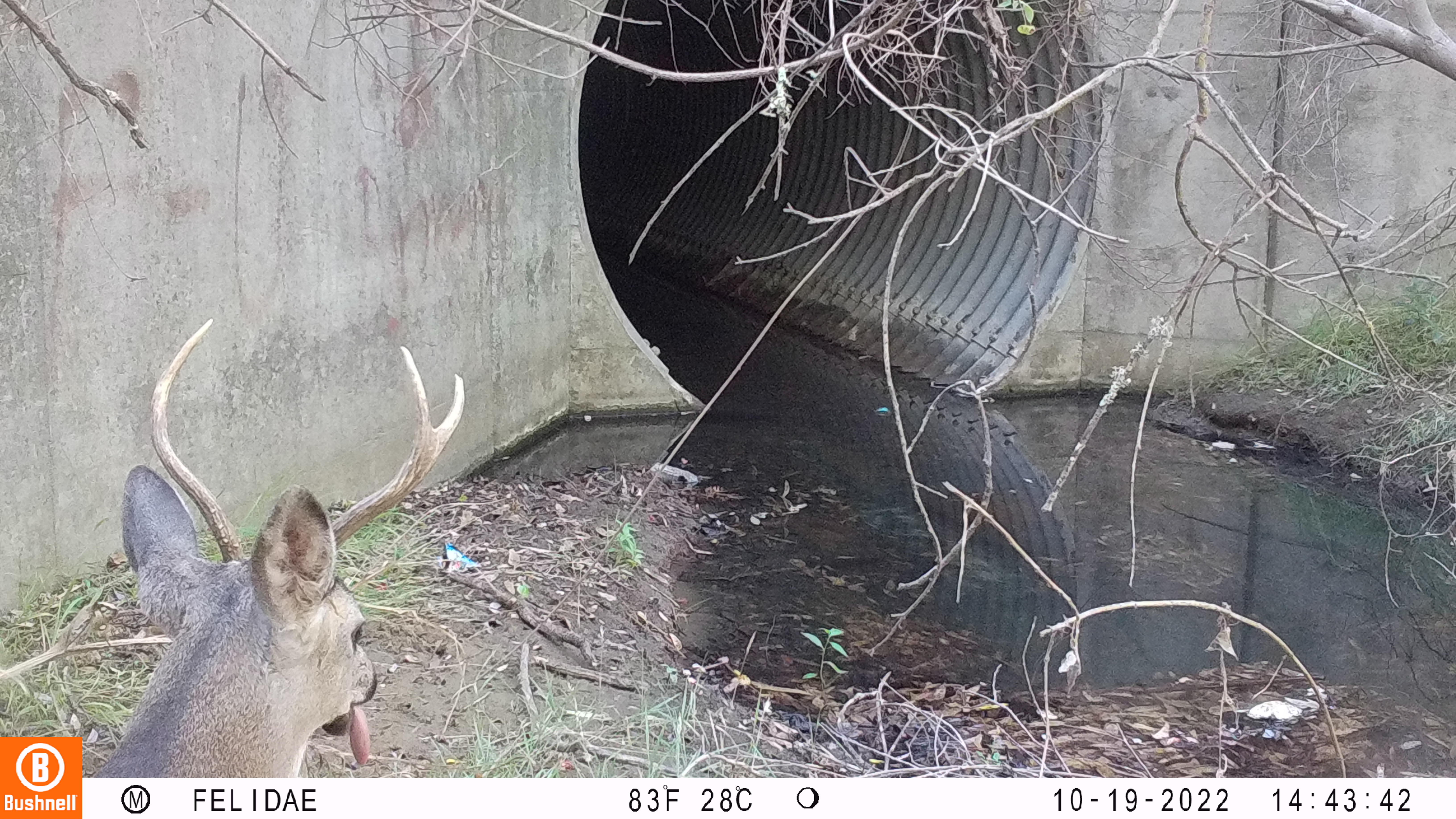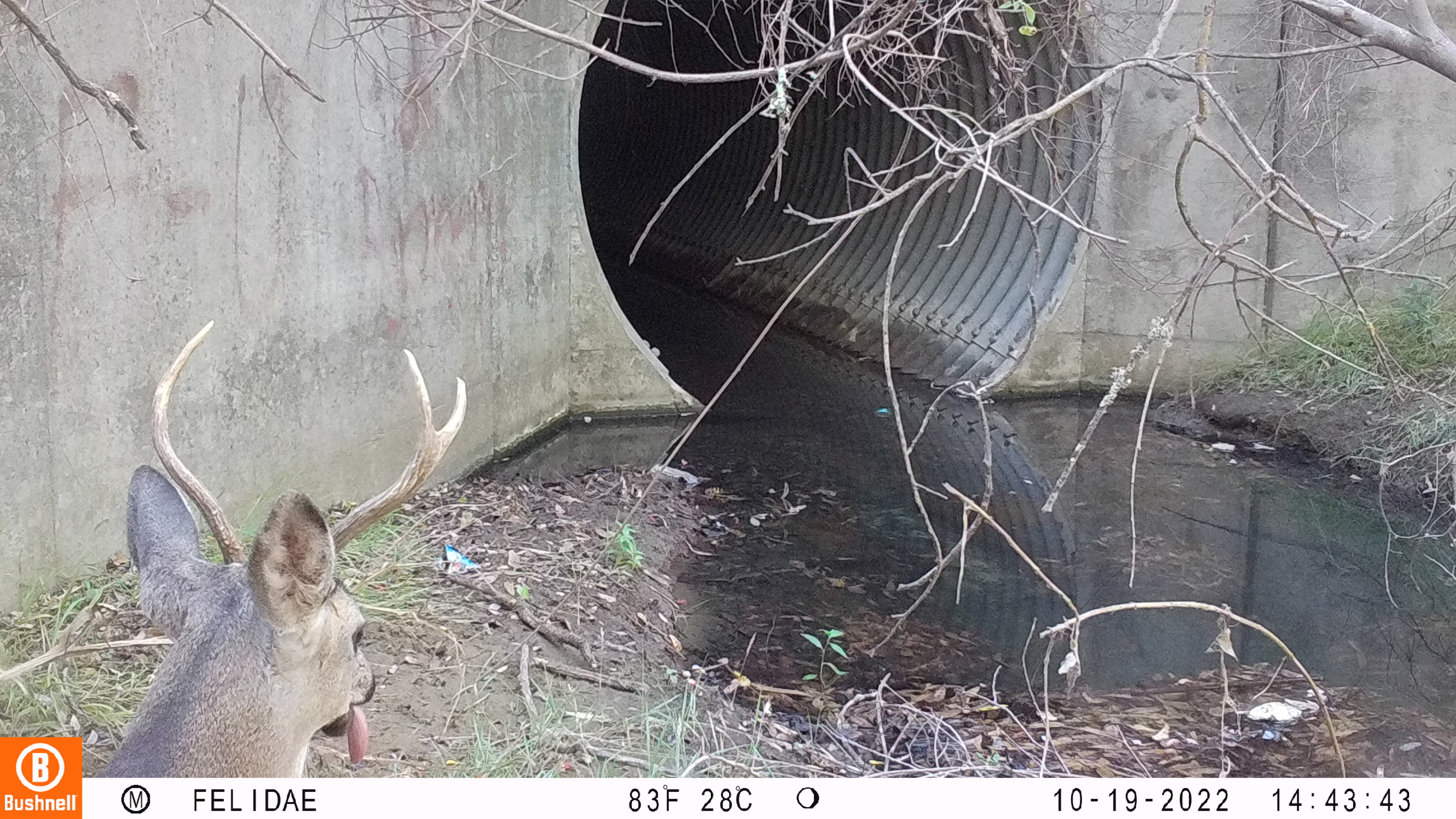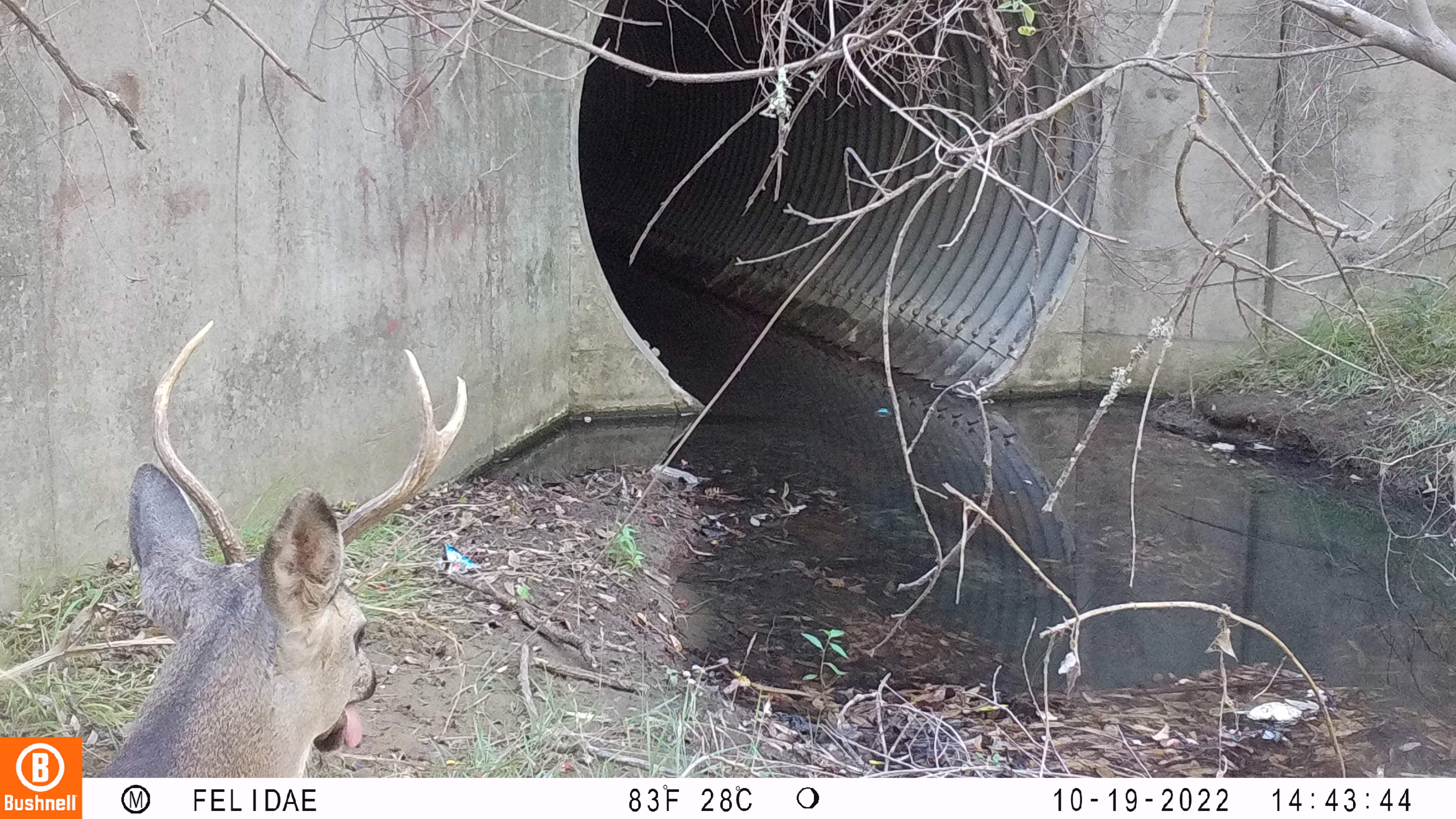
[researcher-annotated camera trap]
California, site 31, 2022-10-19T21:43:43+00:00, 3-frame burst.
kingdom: Animalia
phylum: Chordata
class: Mammalia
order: Artiodactyla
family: Cervidae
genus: Odocoileus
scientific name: Odocoileus hemionus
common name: mule deer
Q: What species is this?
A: Mule deer (Odocoileus hemionus).